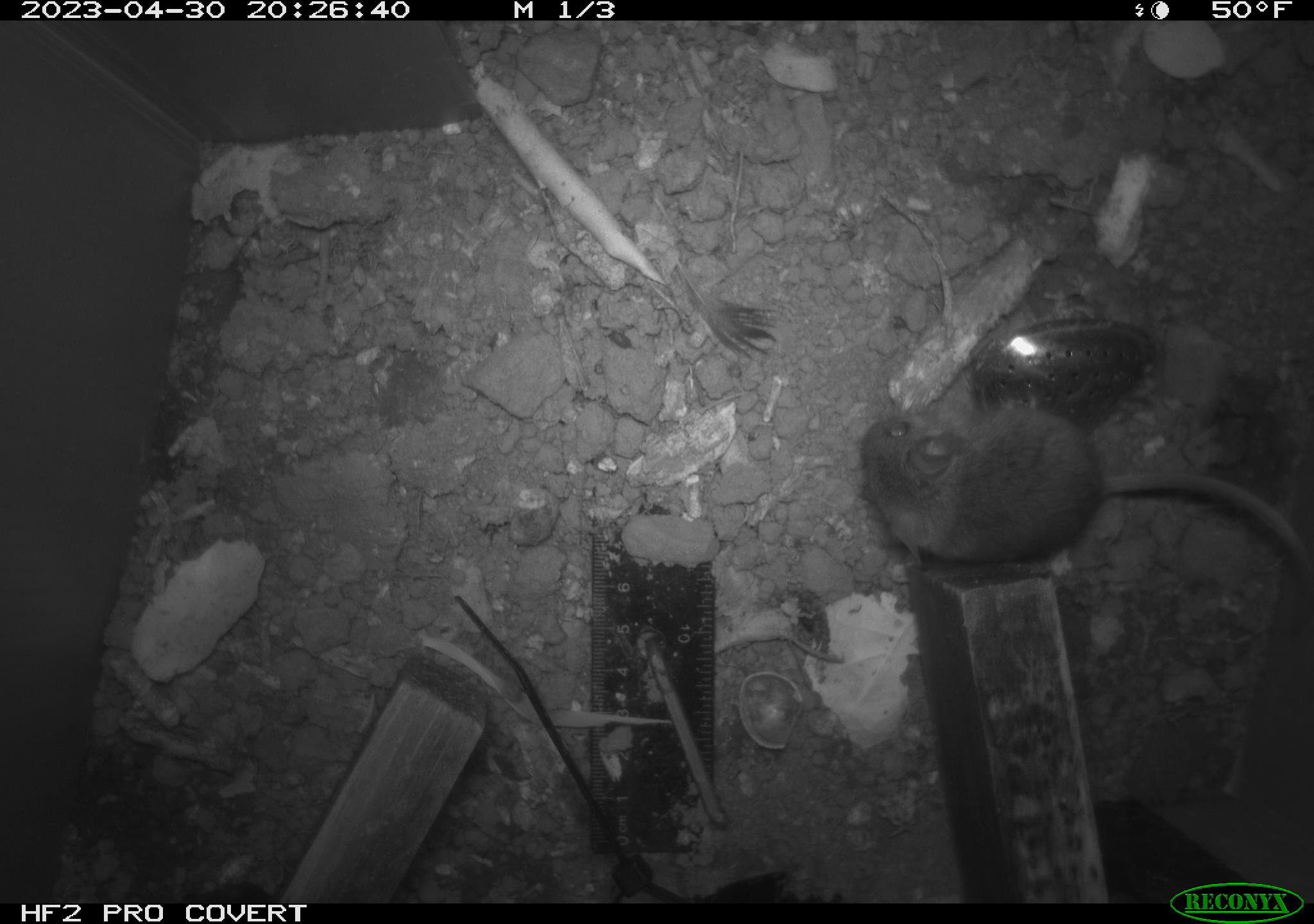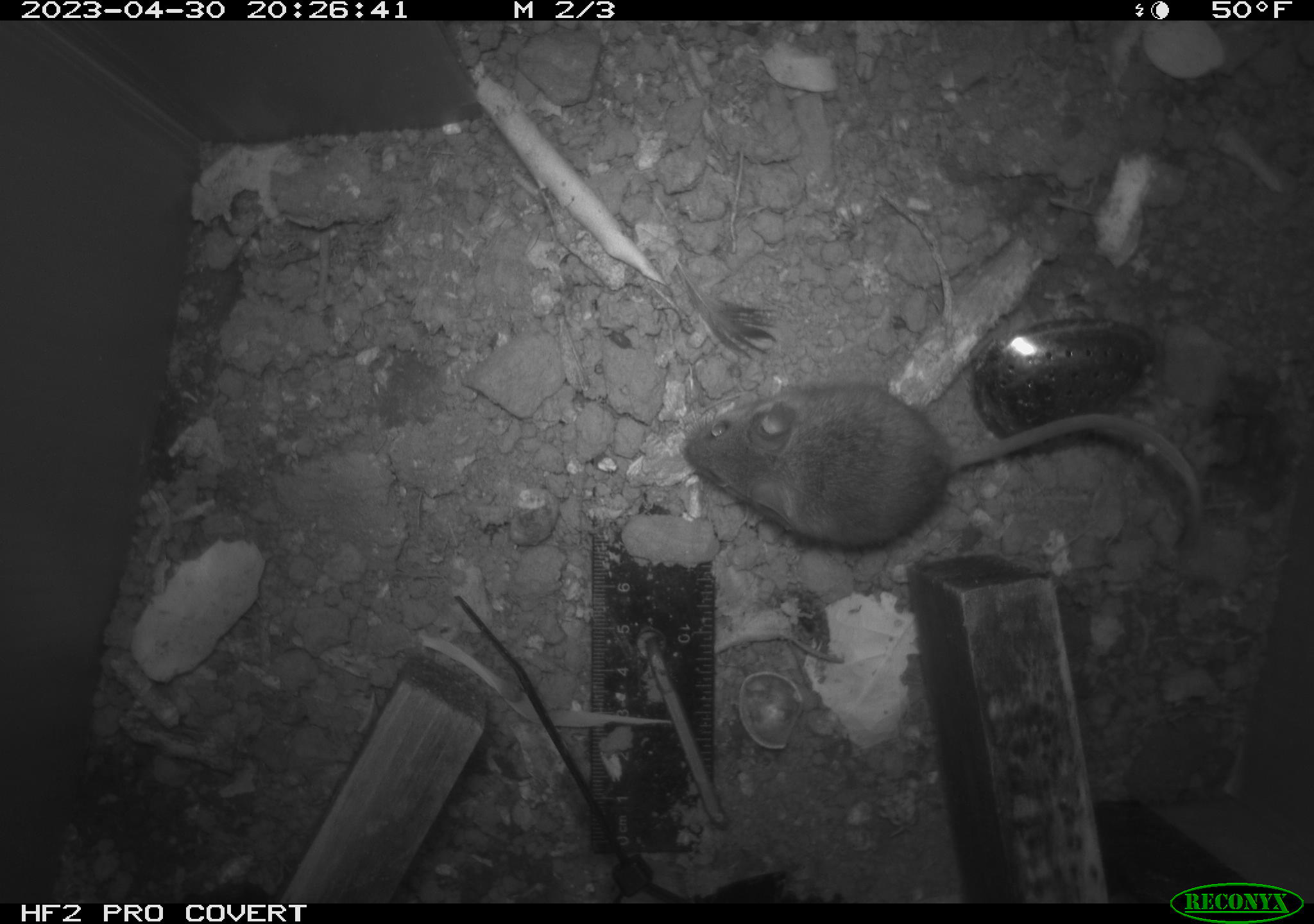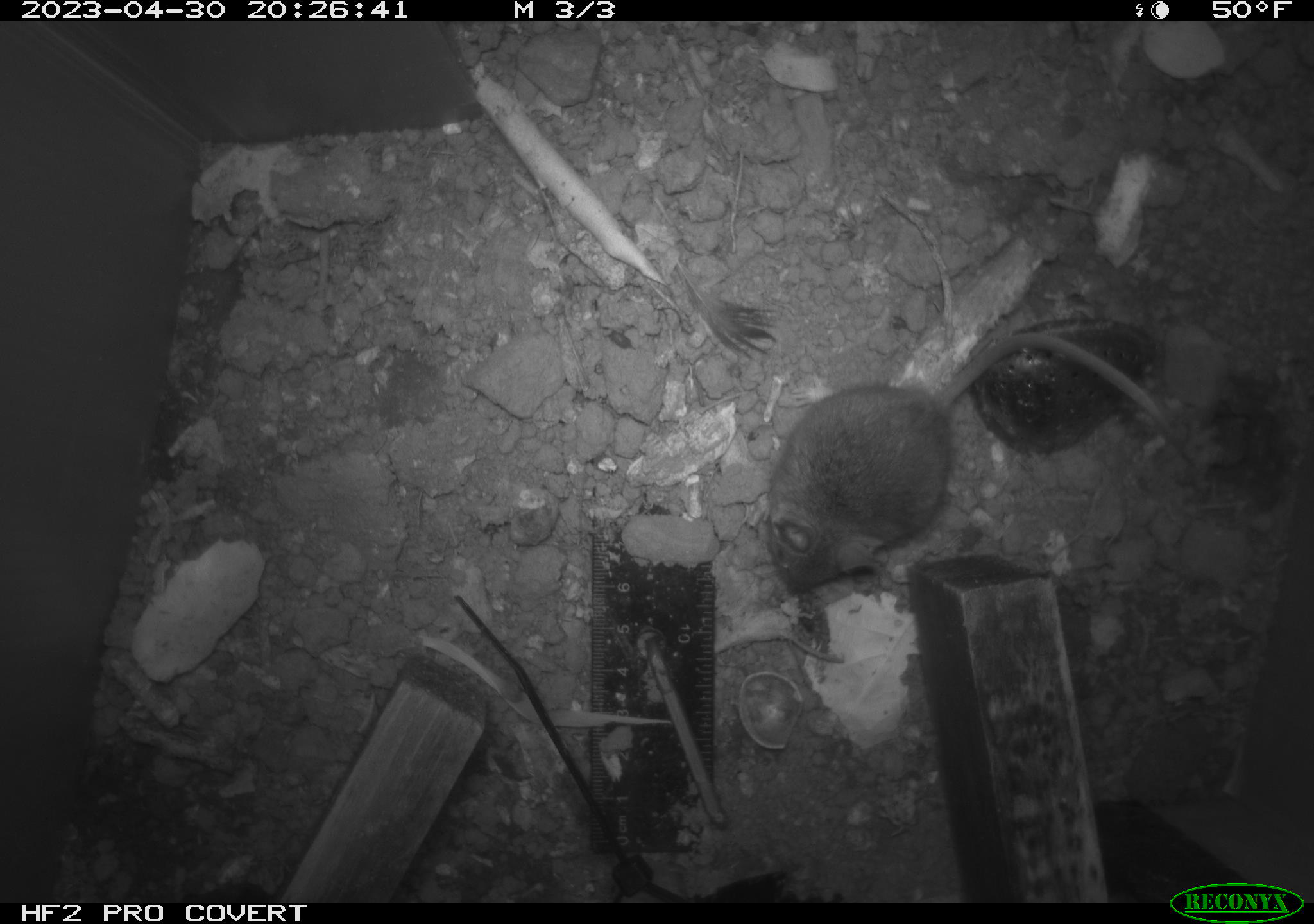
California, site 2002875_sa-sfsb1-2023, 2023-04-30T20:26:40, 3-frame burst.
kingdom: Animalia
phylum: Chordata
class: Mammalia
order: Rodentia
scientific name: Rodentia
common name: mouse species